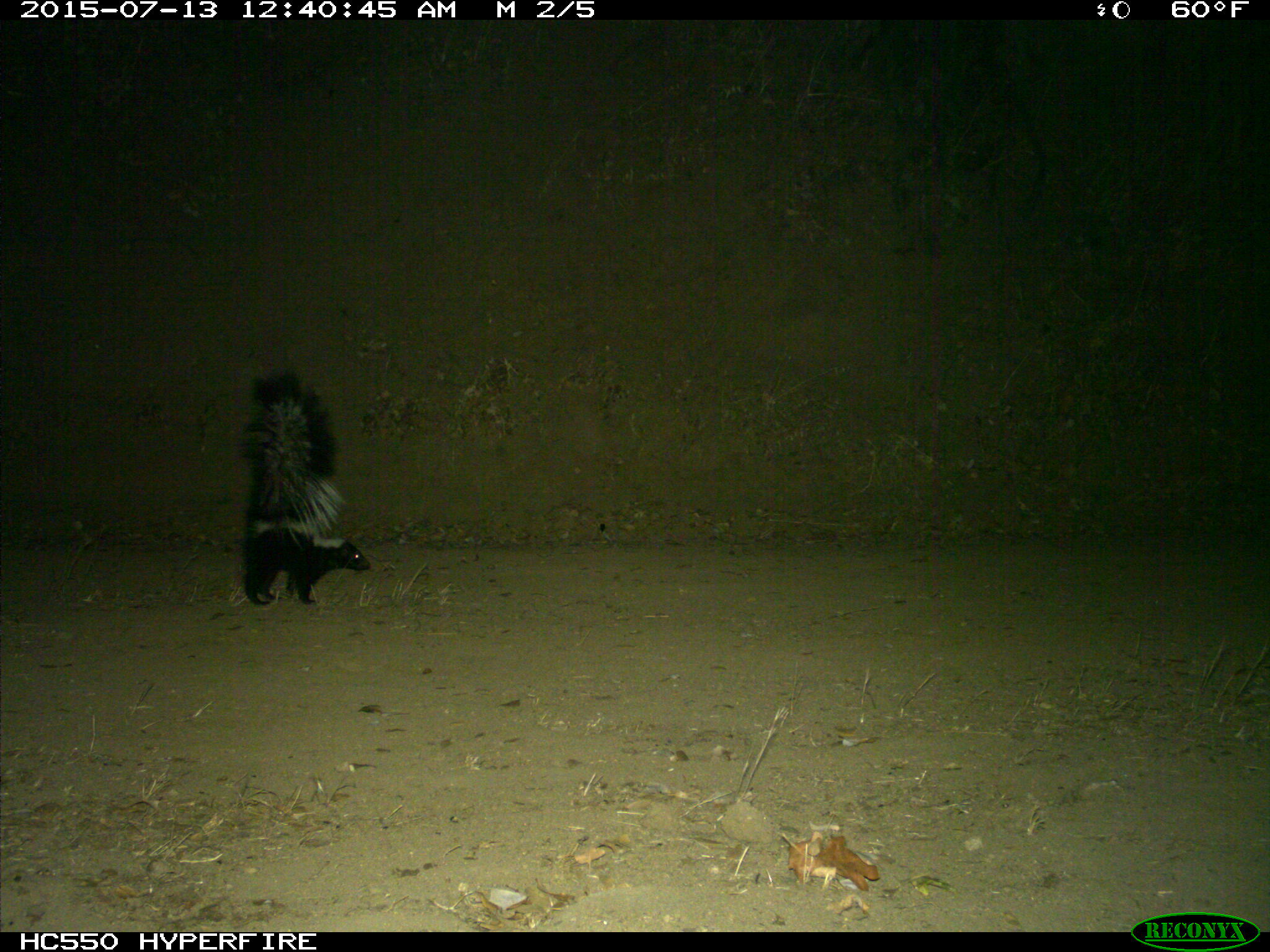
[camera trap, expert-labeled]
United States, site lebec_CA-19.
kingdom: Animalia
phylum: Chordata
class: Mammalia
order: Carnivora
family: Mephitidae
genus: Mephitis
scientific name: Mephitis mephitis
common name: striped skunk